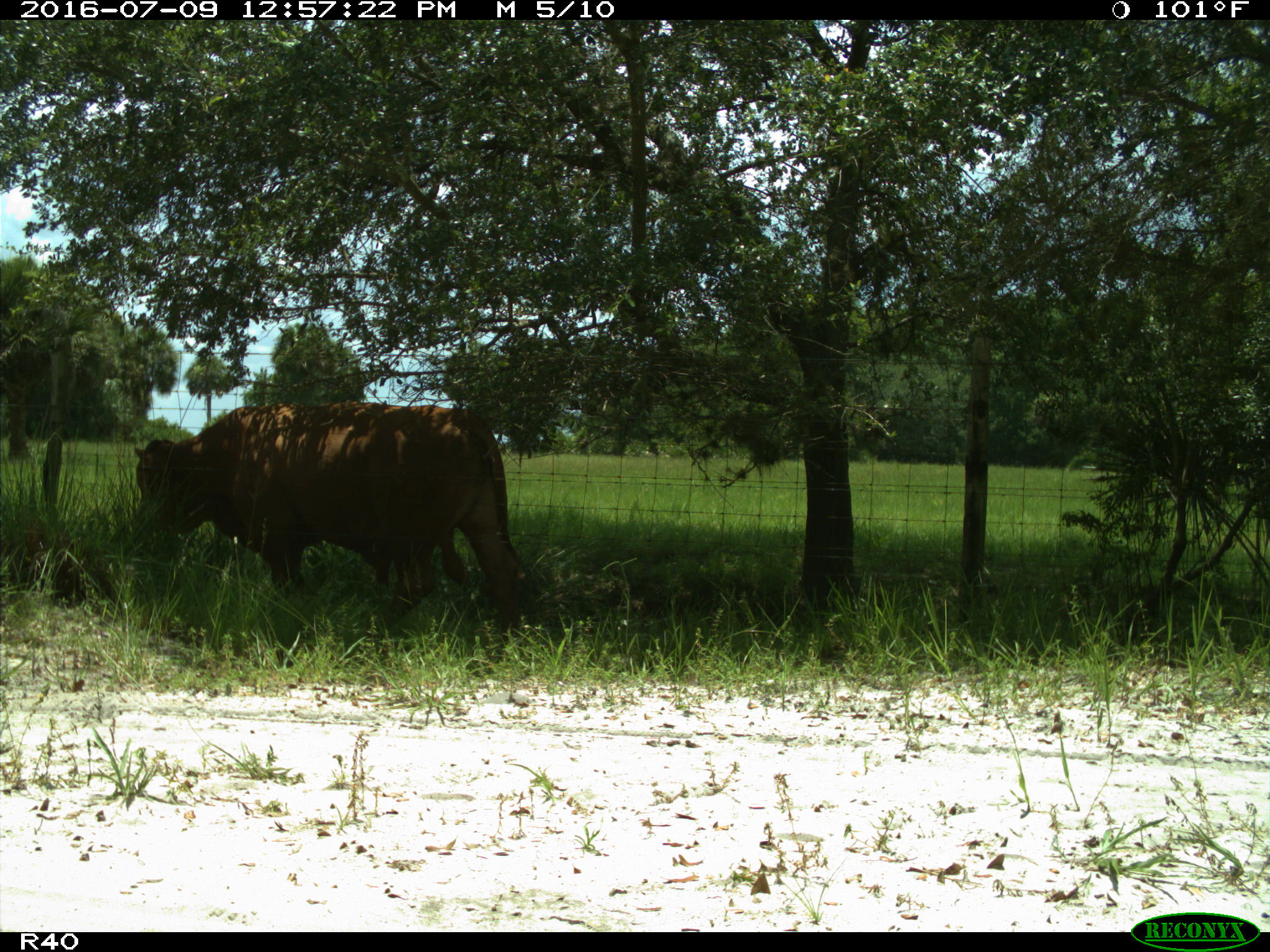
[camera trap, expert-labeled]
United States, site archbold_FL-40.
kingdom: Animalia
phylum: Chordata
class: Mammalia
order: Artiodactyla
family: Bovidae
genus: Bos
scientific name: Bos taurus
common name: domestic cow